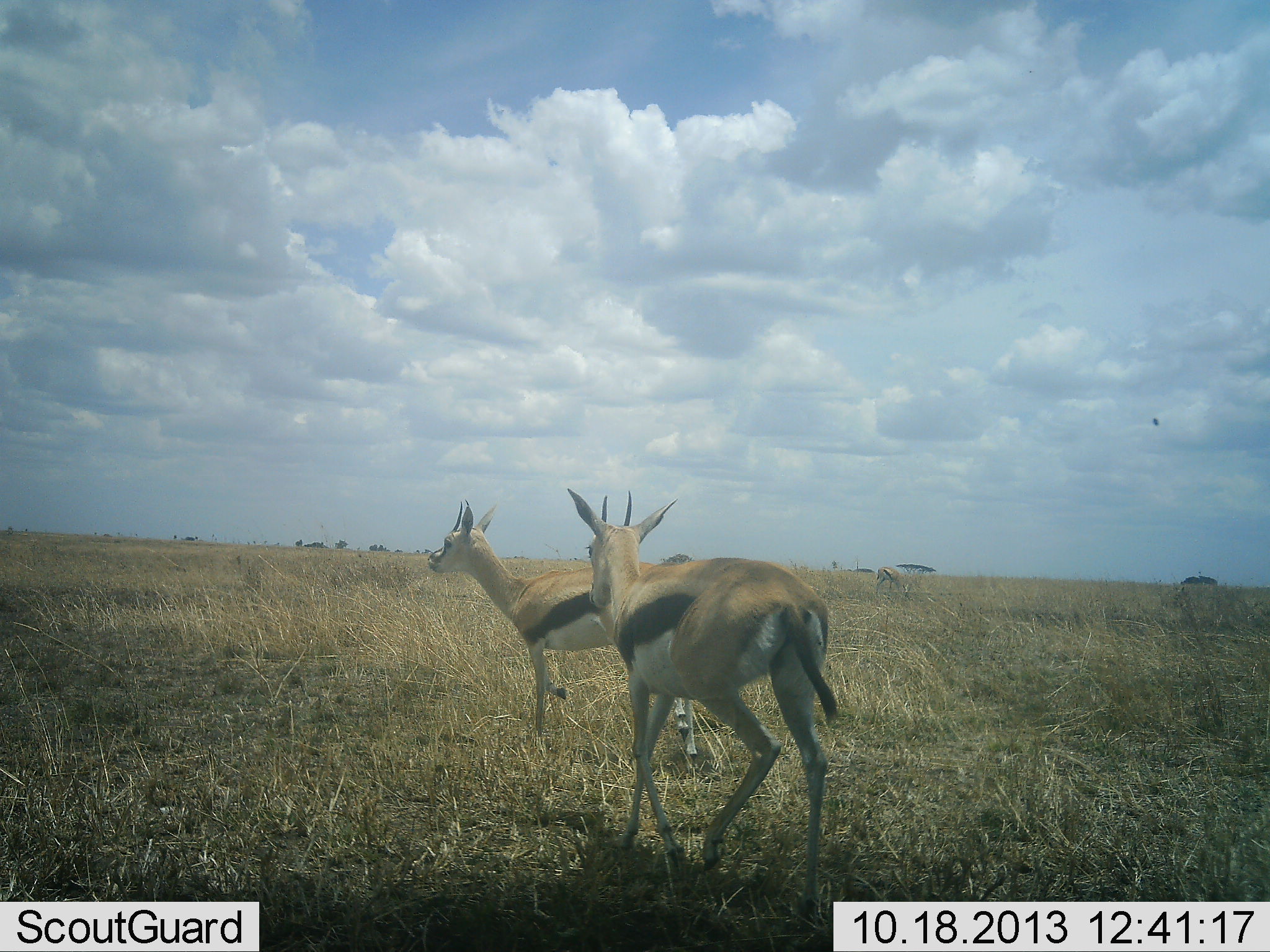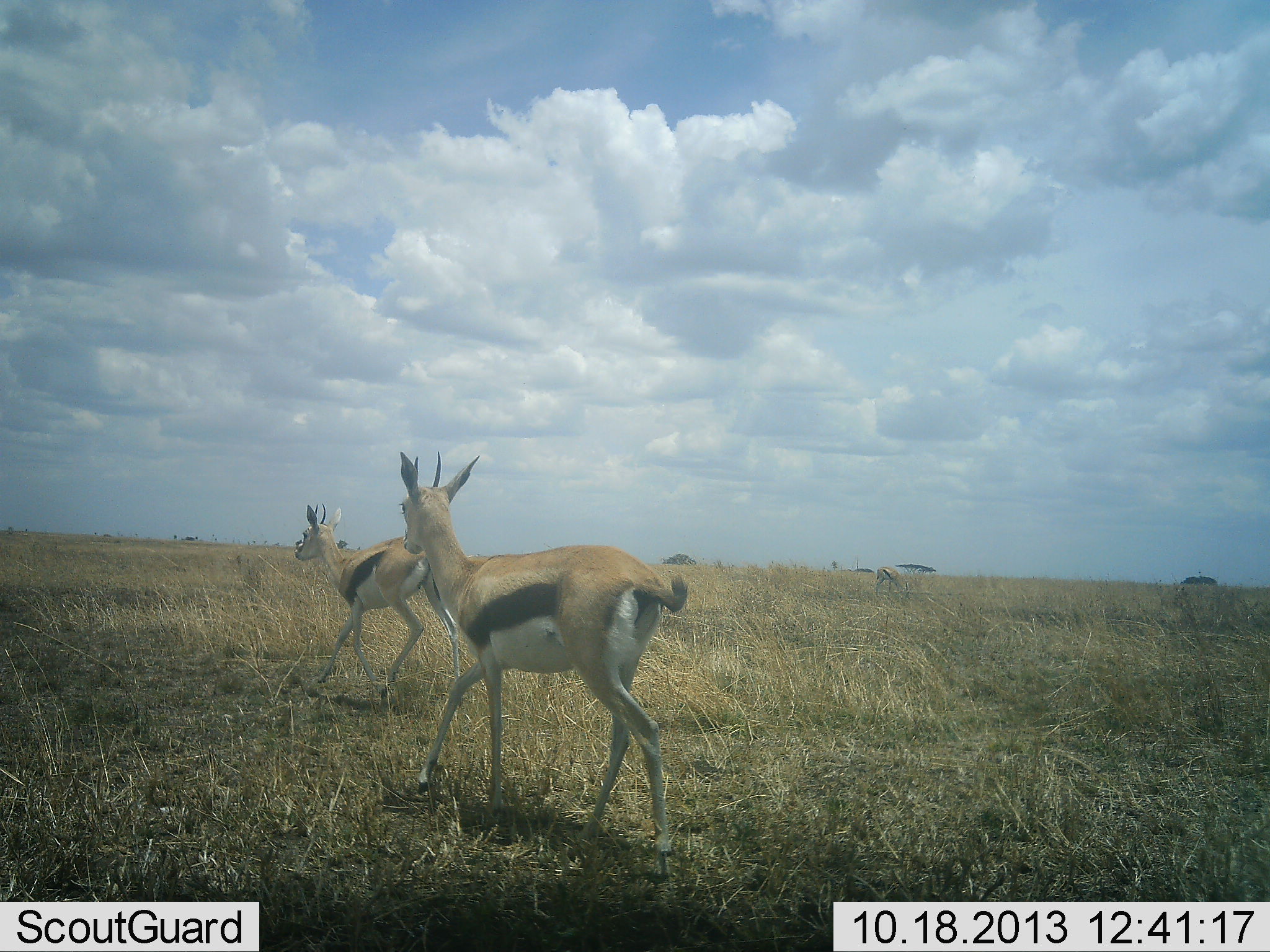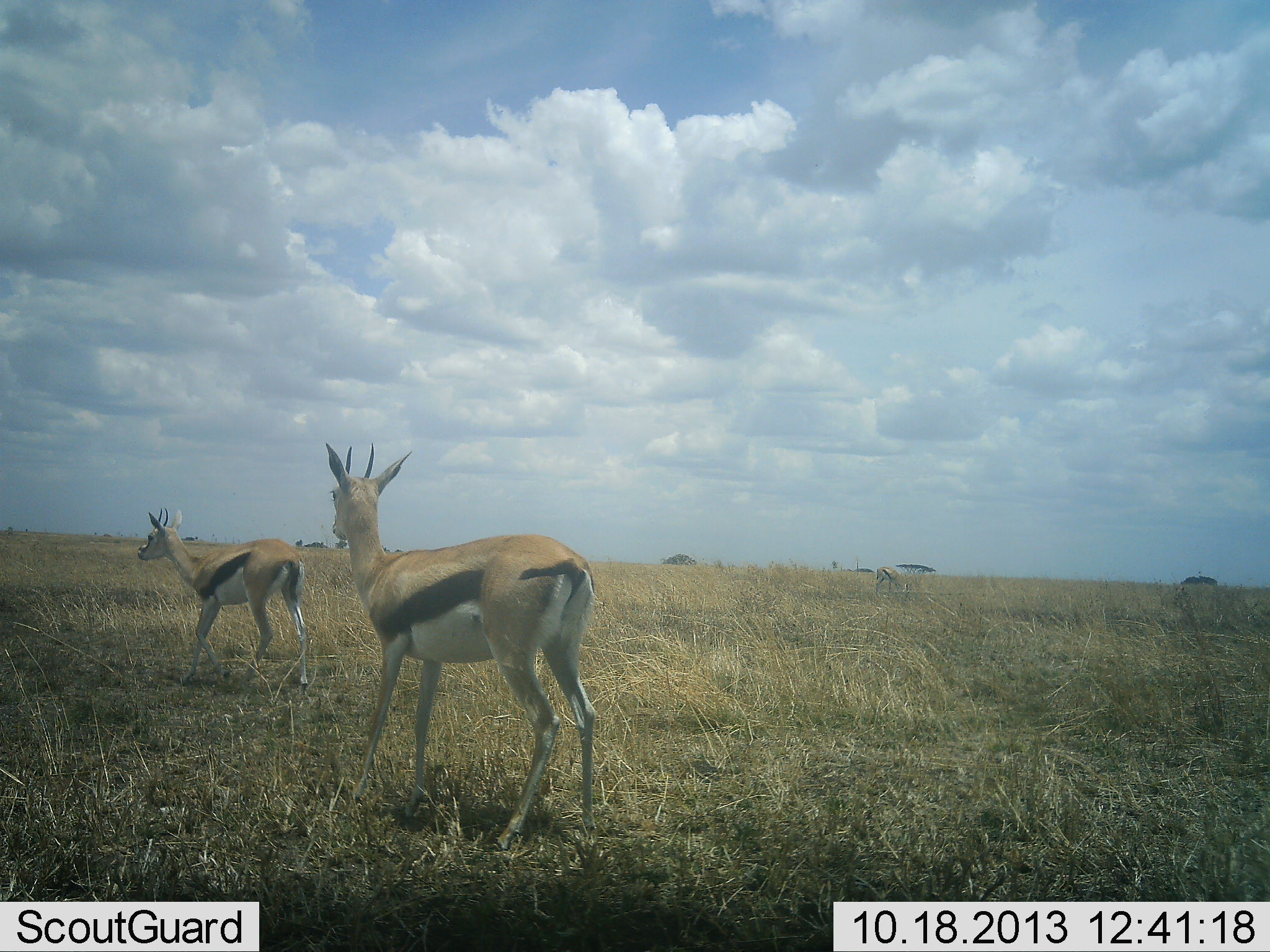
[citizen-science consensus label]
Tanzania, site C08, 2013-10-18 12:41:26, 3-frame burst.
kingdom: Animalia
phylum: Chordata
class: Mammalia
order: Artiodactyla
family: Bovidae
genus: Eudorcas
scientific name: Eudorcas thomsonii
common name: thomson's gazelle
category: gazellethomsons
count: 3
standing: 19%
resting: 0%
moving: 97%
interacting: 3%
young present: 0%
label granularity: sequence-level